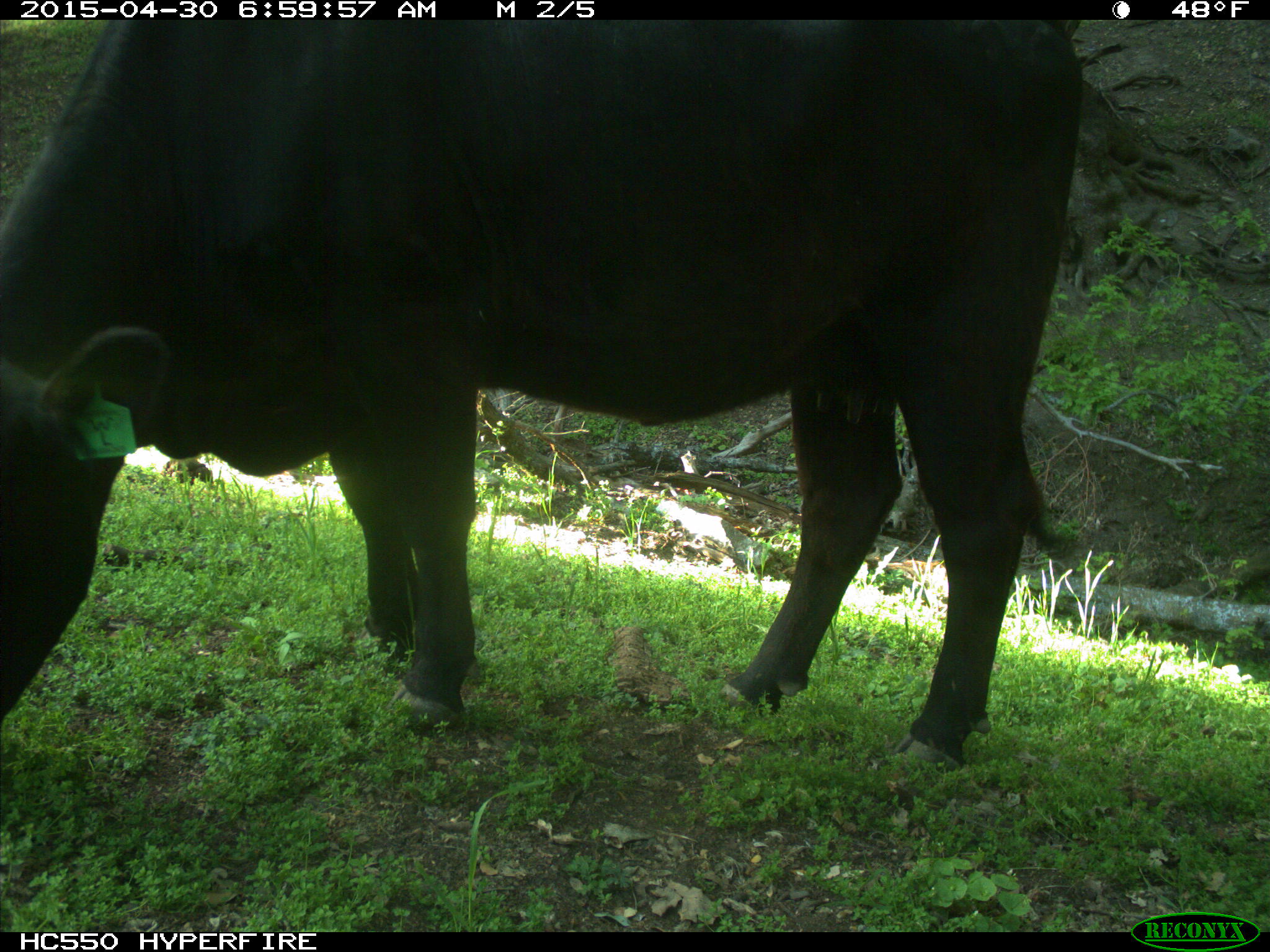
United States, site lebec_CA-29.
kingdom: Animalia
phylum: Chordata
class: Mammalia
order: Artiodactyla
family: Bovidae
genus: Bos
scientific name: Bos taurus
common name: domestic cow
Bos taurus (domestic cow).